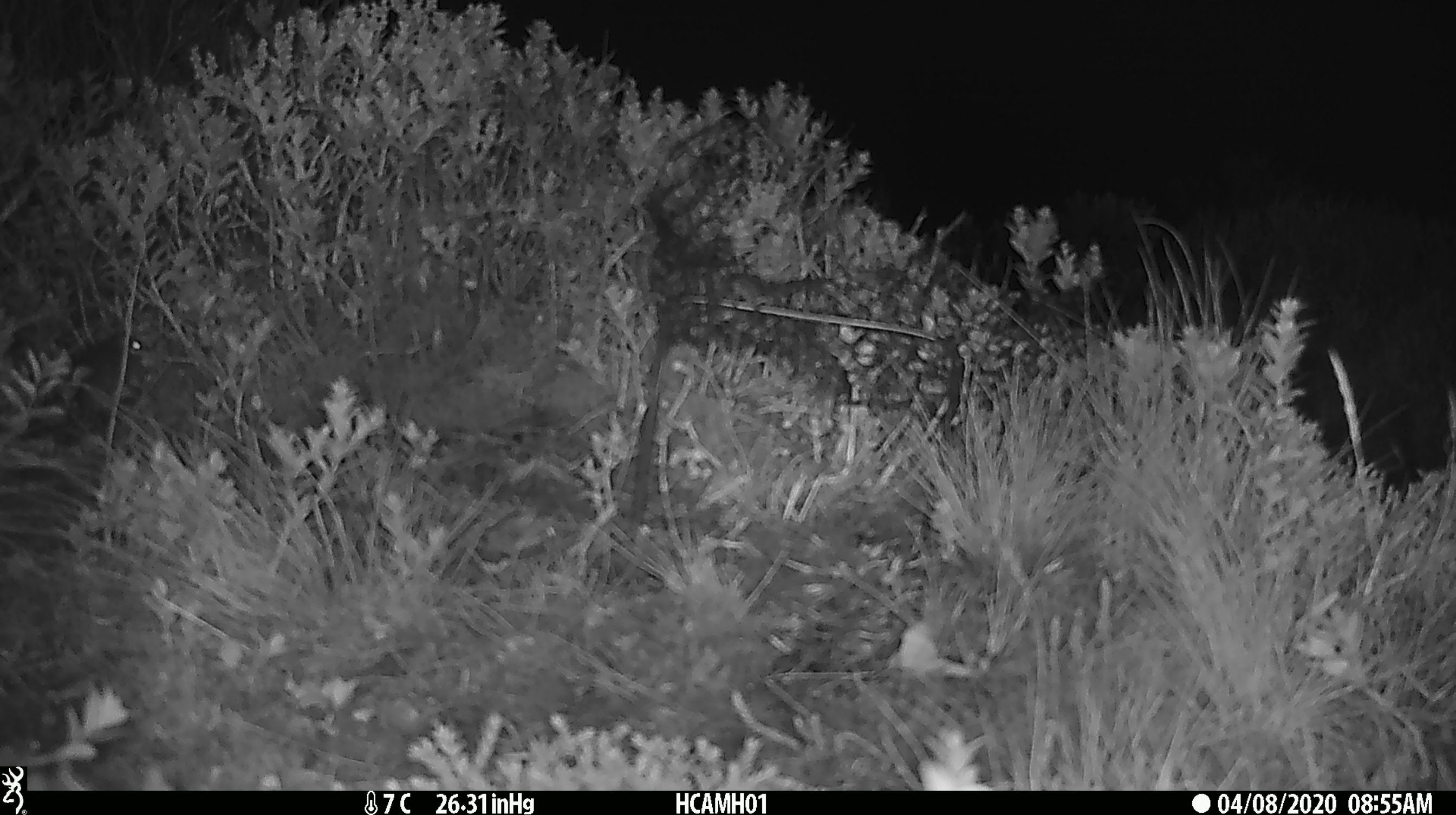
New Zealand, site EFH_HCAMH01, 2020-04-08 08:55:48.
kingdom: Animalia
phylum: Chordata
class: Mammalia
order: Rodentia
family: Muridae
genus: Mus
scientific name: Mus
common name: mouse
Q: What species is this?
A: Mouse (Mus).